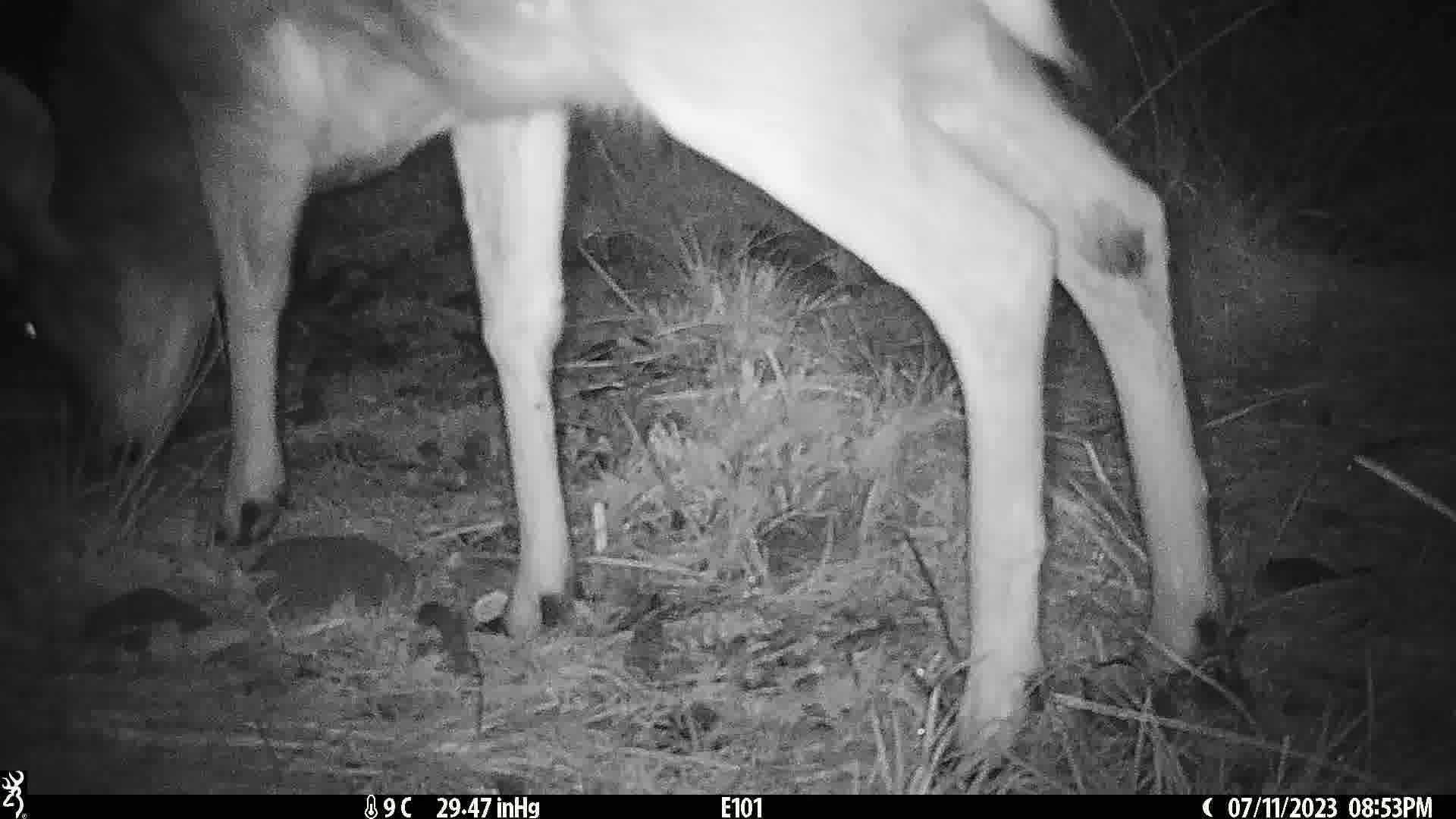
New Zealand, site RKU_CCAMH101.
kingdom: Animalia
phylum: Chordata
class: Mammalia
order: Artiodactyla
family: Cervidae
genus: Odocoileus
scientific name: Odocoileus virginianus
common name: white-tailed deer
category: white tailed deer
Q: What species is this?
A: White tailed deer (white-tailed deer) (Odocoileus virginianus).